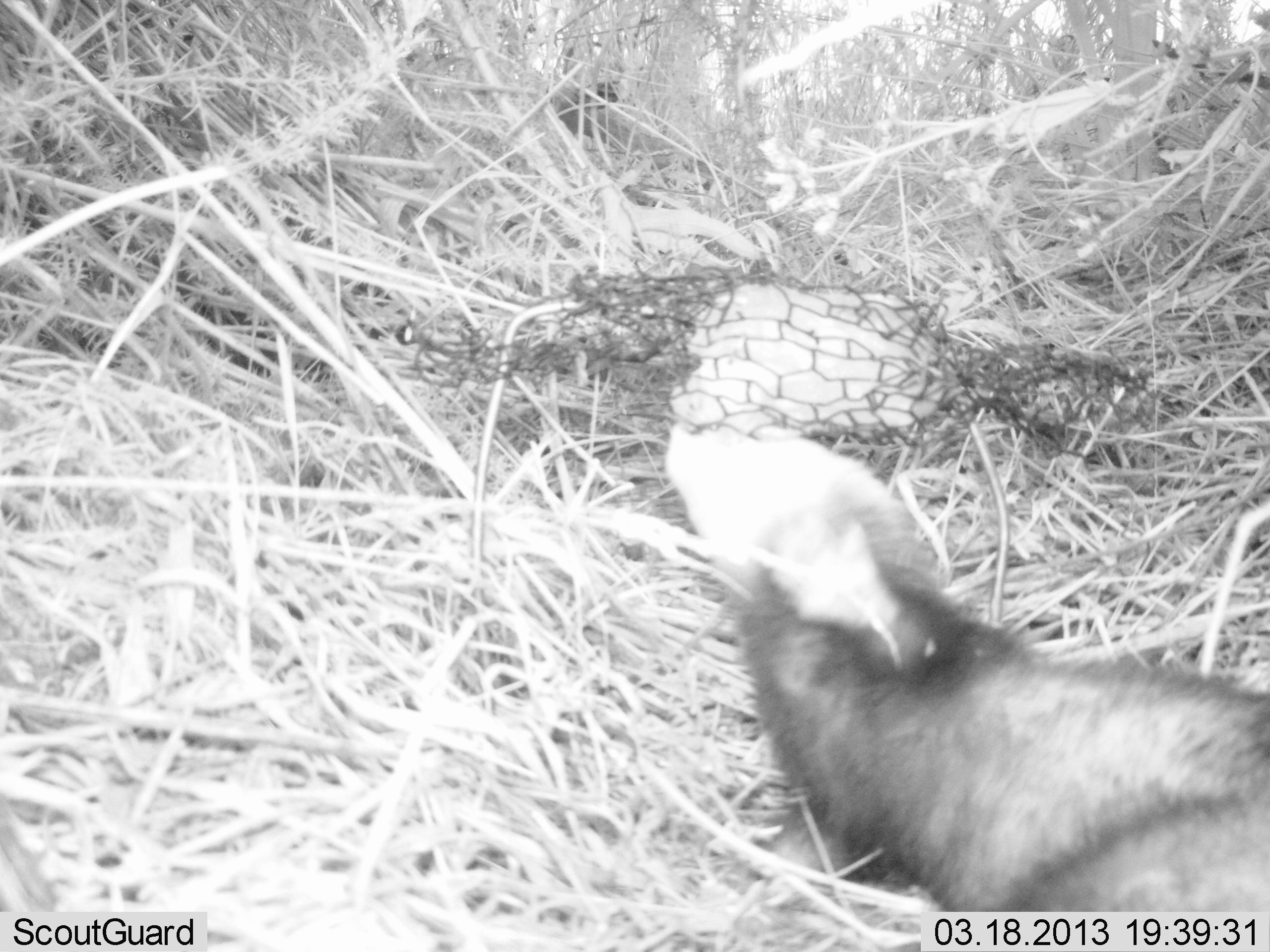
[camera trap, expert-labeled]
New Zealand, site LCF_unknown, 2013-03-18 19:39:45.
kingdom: Animalia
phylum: Chordata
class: Mammalia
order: Carnivora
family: Mustelidae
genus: Mustela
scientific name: Mustela furo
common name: ferret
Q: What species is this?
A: Ferret (Mustela furo).